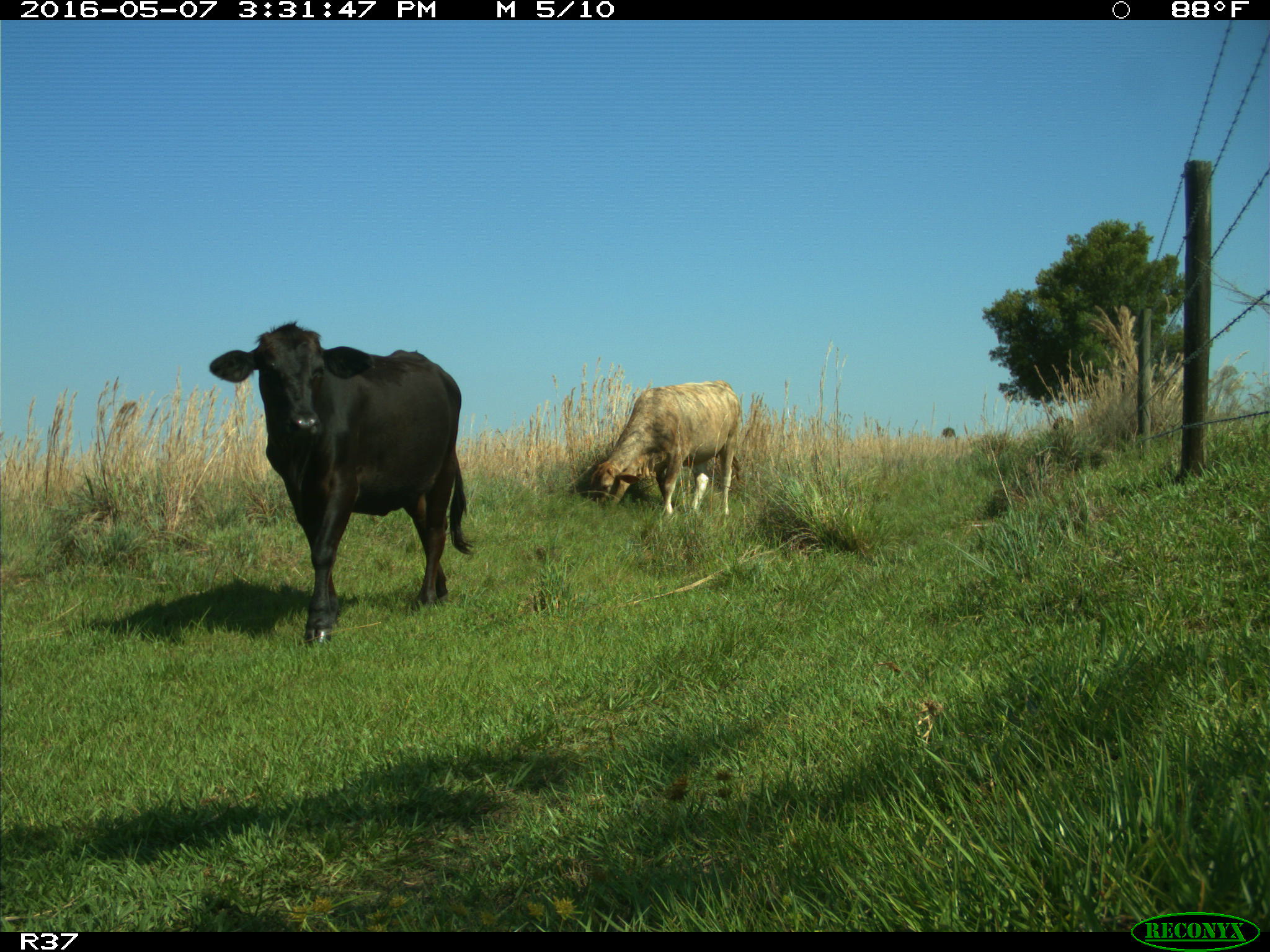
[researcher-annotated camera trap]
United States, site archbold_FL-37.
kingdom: Animalia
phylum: Chordata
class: Mammalia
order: Artiodactyla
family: Bovidae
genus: Bos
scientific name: Bos taurus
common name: domestic cow